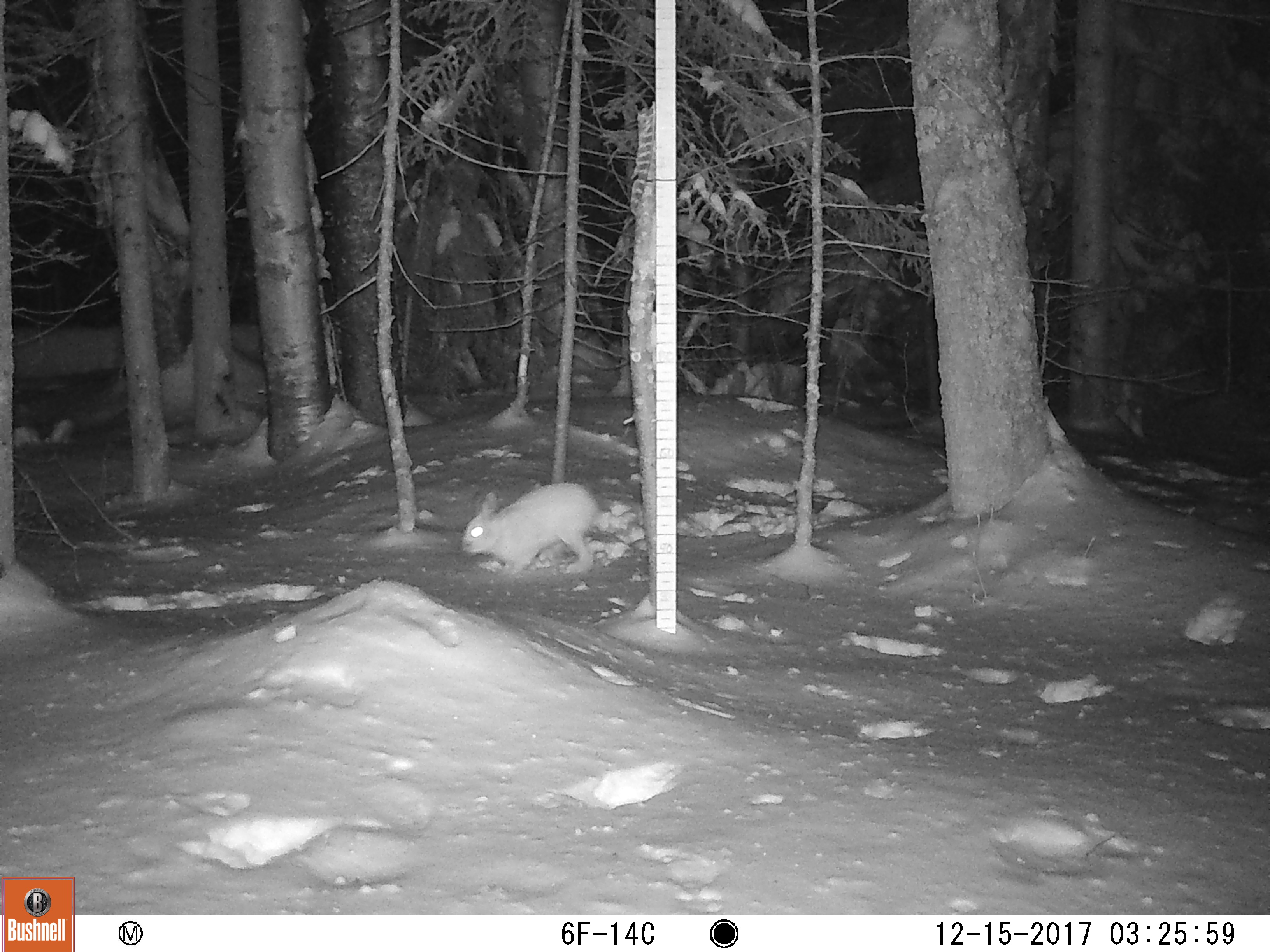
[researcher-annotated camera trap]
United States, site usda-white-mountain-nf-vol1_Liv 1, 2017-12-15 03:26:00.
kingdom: Animalia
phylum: Chordata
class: Mammalia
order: Lagomorpha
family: Leporidae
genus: Lepus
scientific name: Lepus americanus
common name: snowshoe hare